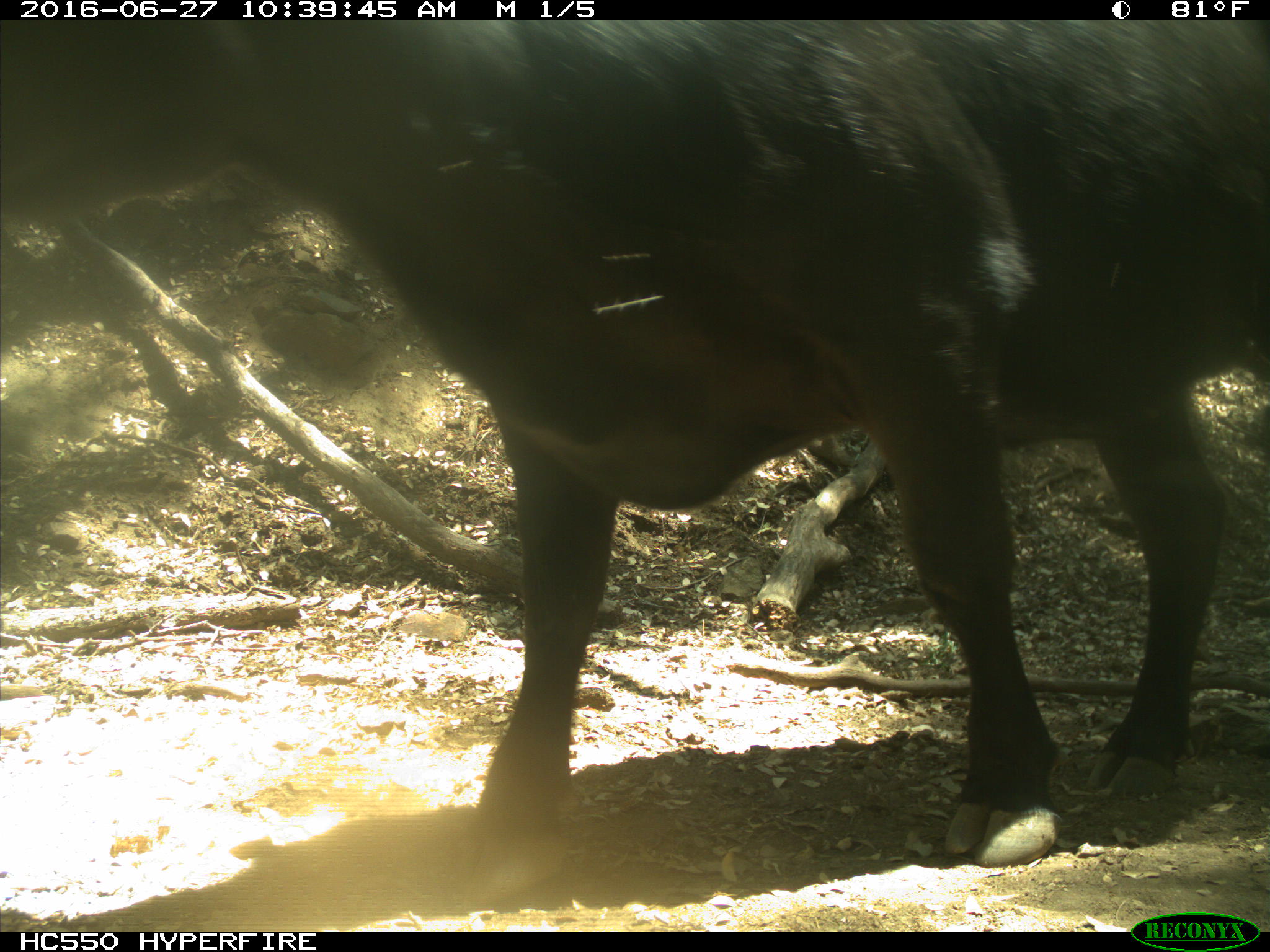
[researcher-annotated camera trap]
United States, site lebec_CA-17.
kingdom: Animalia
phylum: Chordata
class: Mammalia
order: Artiodactyla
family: Bovidae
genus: Bos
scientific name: Bos taurus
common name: domestic cow